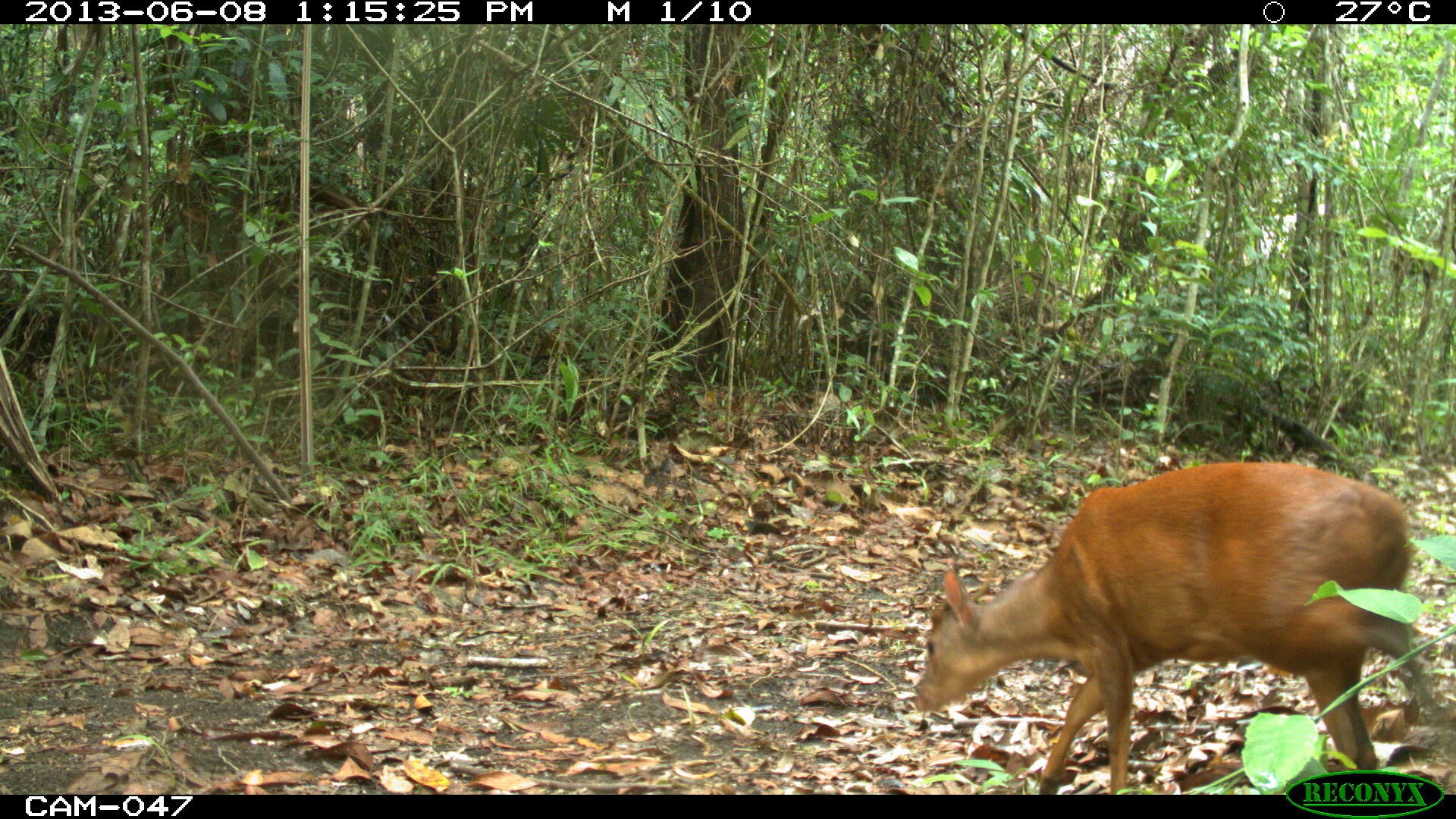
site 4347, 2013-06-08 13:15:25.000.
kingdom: Animalia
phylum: Chordata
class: Mammalia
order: Artiodactyla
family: Cervidae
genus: Mazama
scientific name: Mazama temama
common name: central american red brocket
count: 1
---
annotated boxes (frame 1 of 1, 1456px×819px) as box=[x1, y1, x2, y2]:
mazama temama: box=[908, 458, 1434, 792]